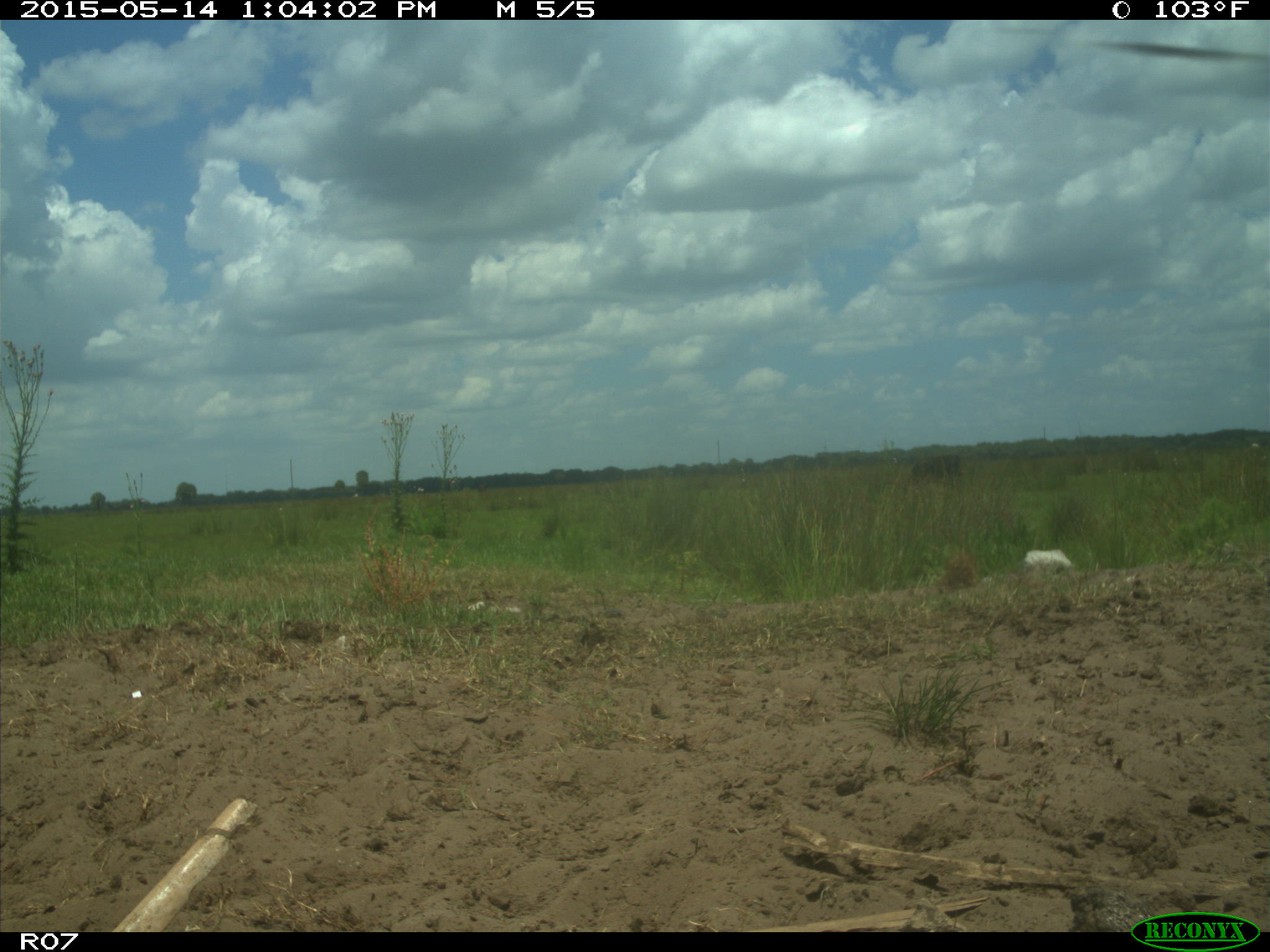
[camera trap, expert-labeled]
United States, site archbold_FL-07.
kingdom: Animalia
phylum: Chordata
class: Mammalia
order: Artiodactyla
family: Bovidae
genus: Bos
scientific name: Bos taurus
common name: domestic cow